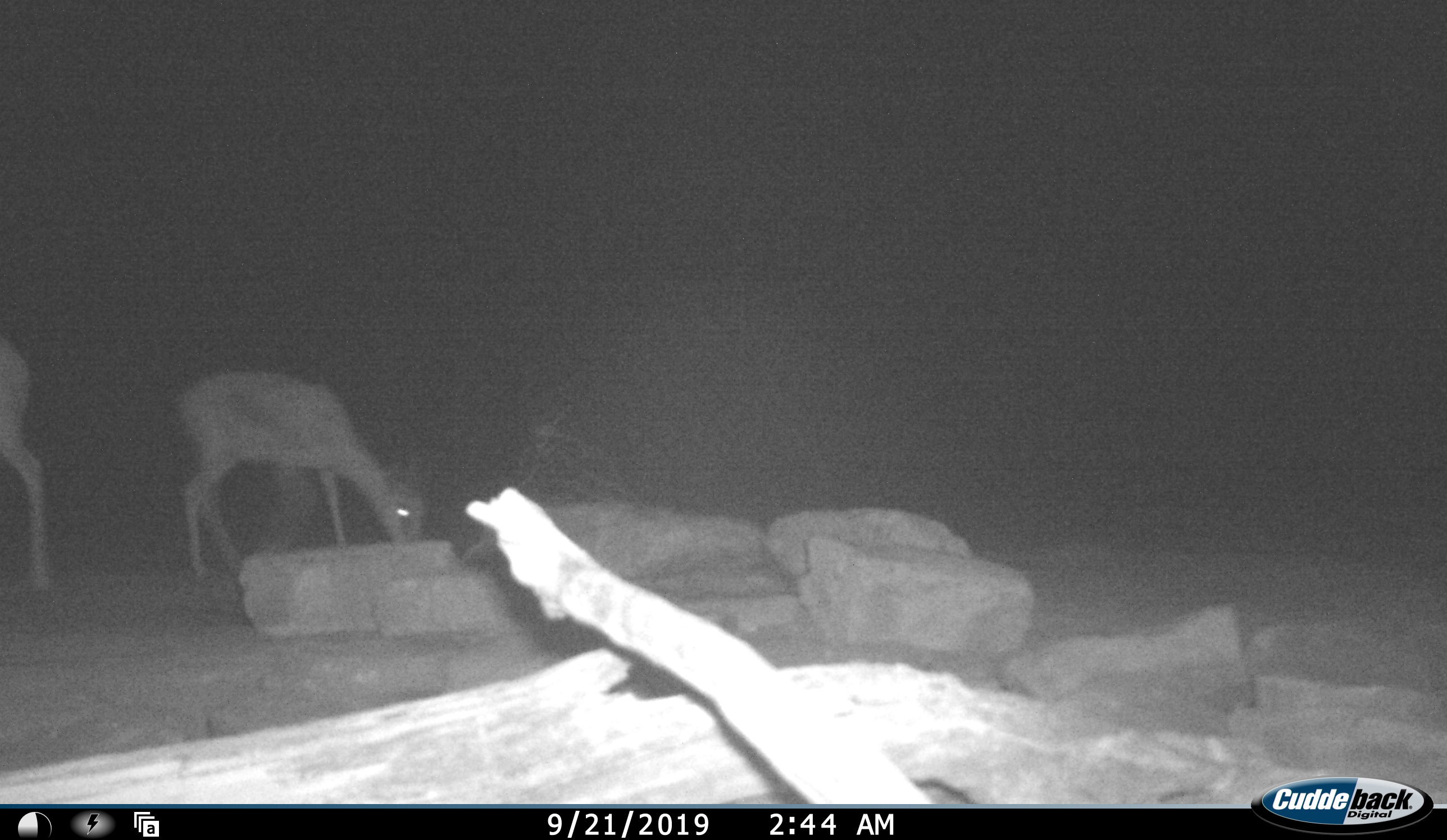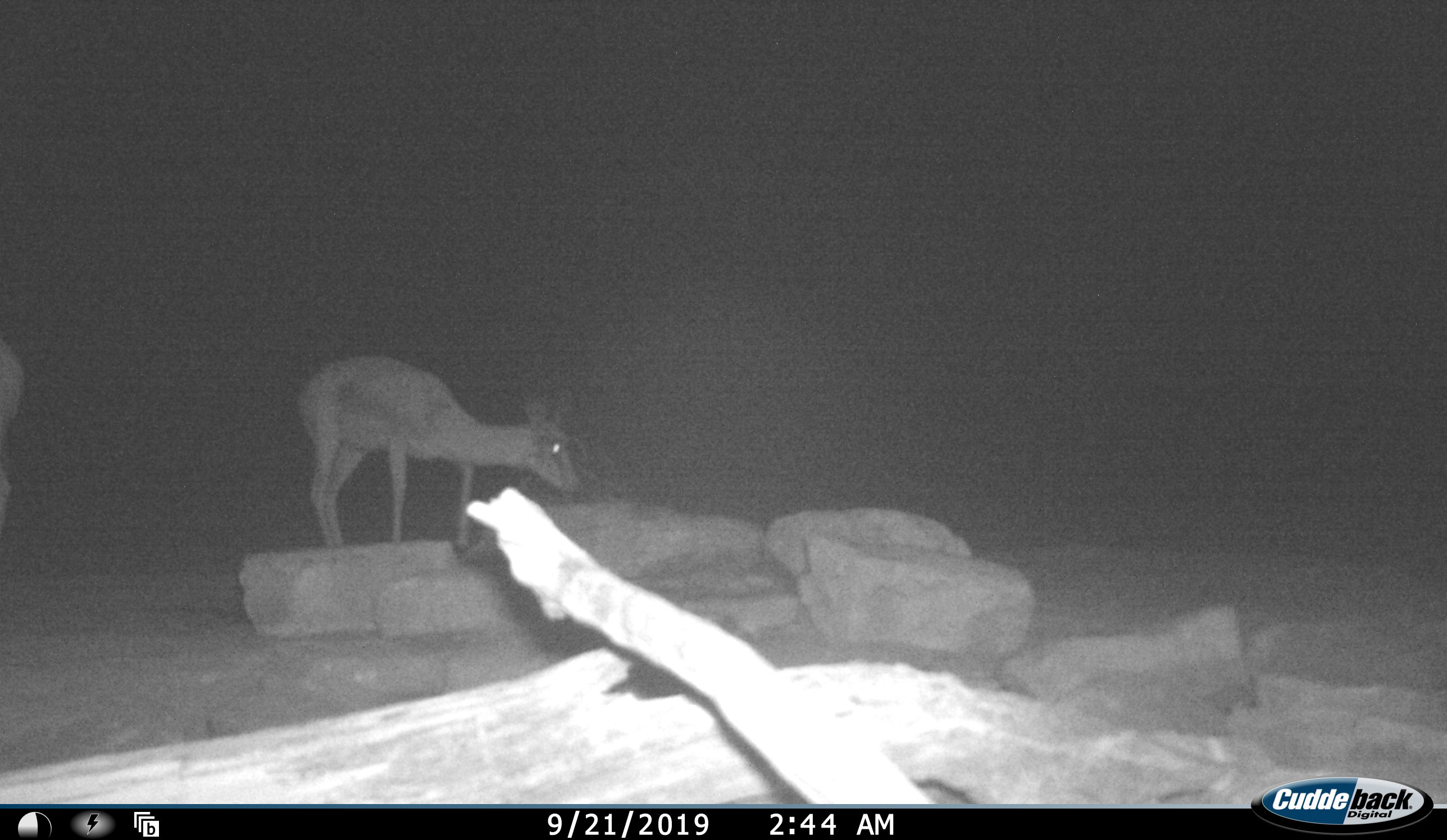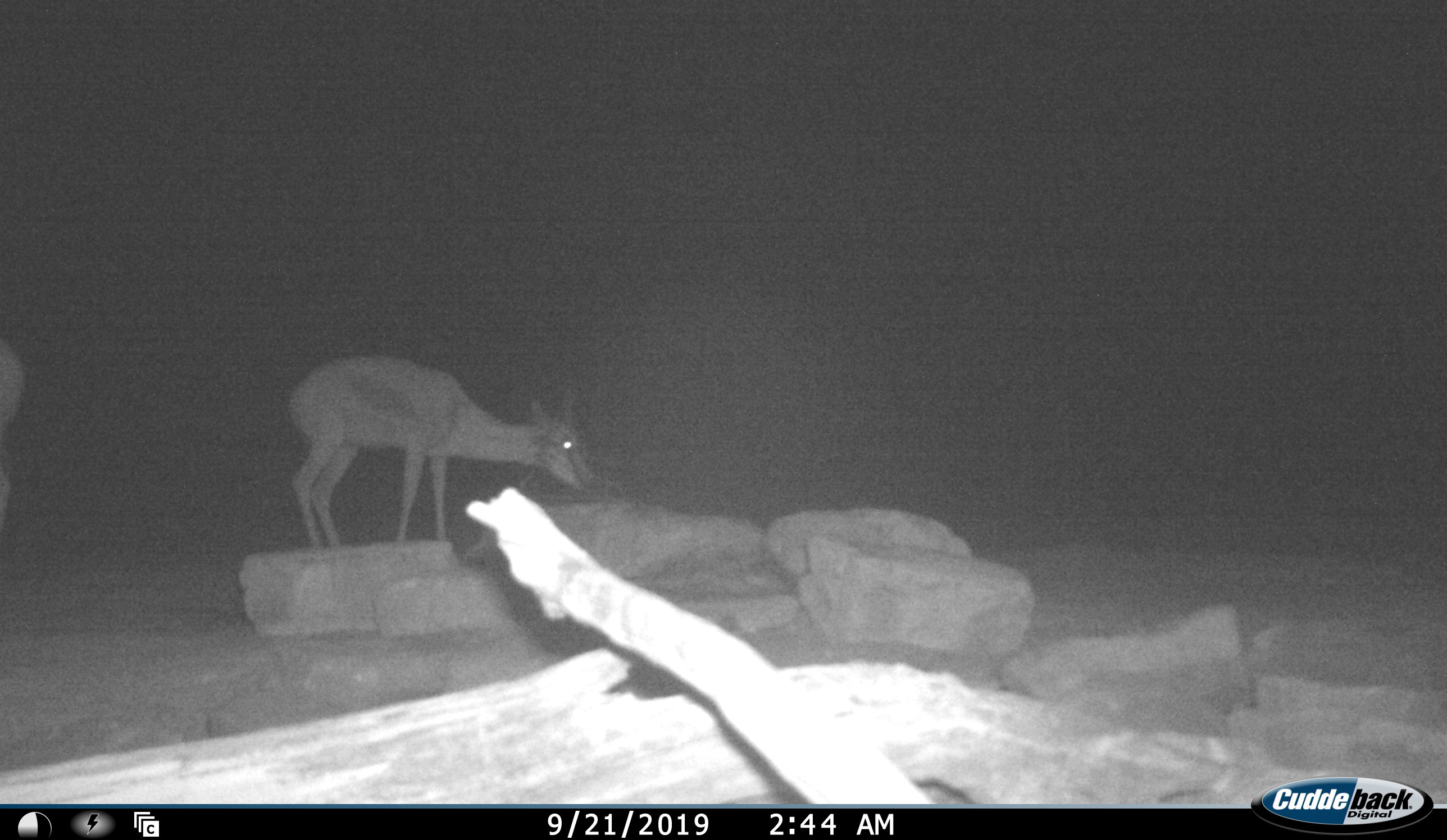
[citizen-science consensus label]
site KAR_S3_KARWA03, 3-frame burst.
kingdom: Animalia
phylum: Chordata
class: Mammalia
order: Artiodactyla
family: Bovidae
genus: Antidorcas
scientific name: Antidorcas marsupialis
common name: springbok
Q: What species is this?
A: Springbok (Antidorcas marsupialis).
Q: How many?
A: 2.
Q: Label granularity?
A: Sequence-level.